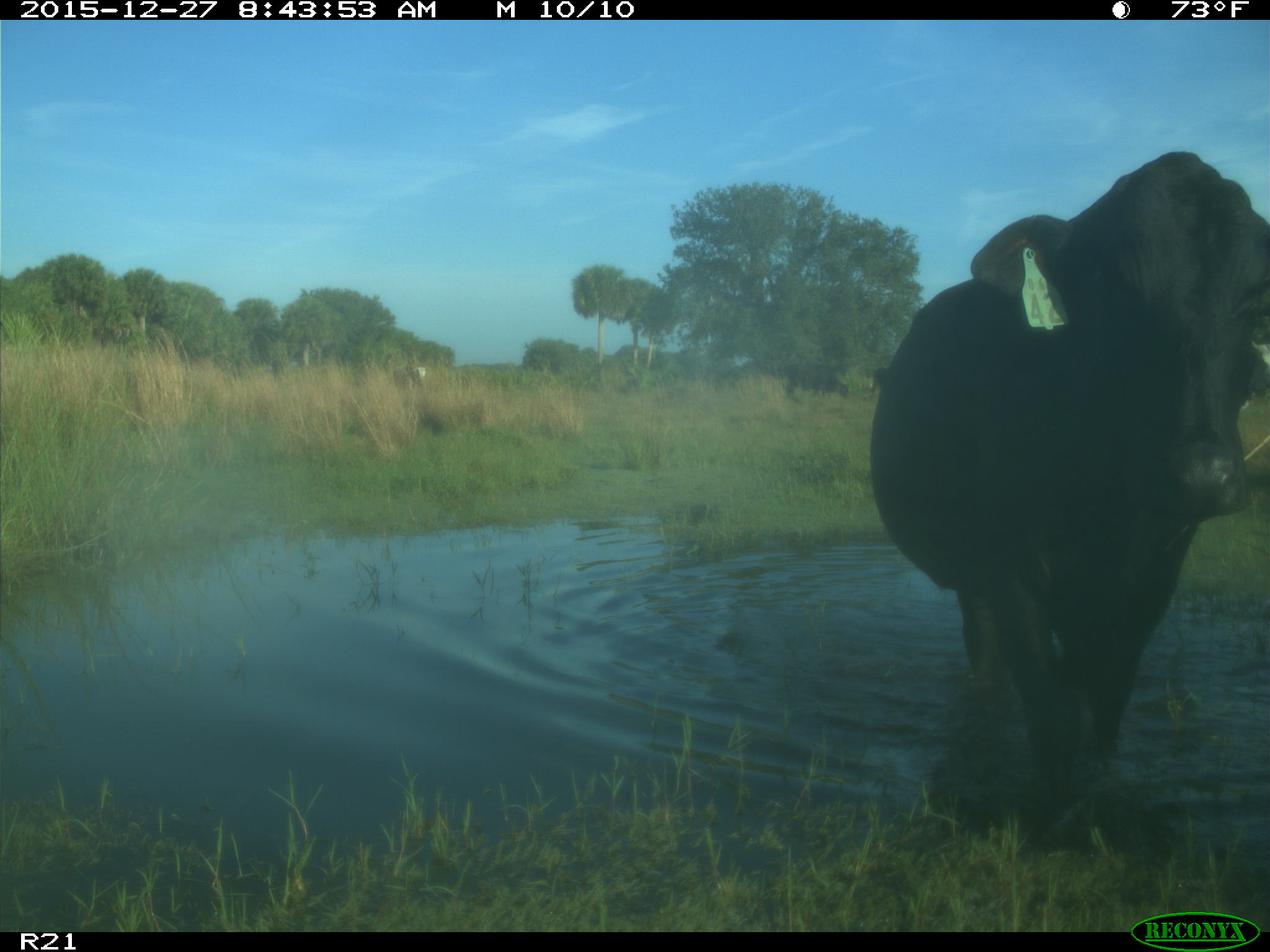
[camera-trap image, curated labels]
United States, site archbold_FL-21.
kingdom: Animalia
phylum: Chordata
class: Mammalia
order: Artiodactyla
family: Bovidae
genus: Bos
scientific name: Bos taurus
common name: domestic cow